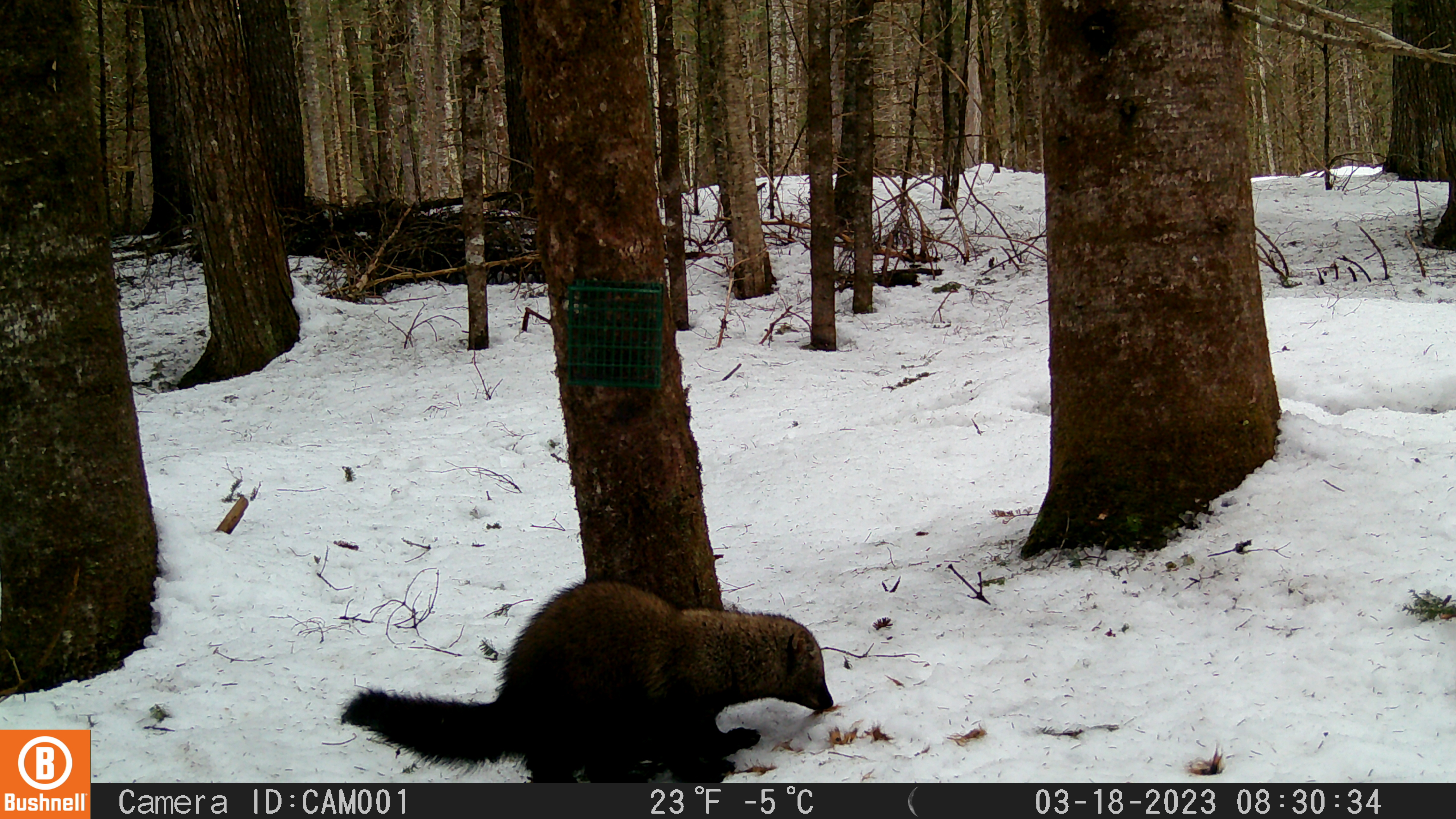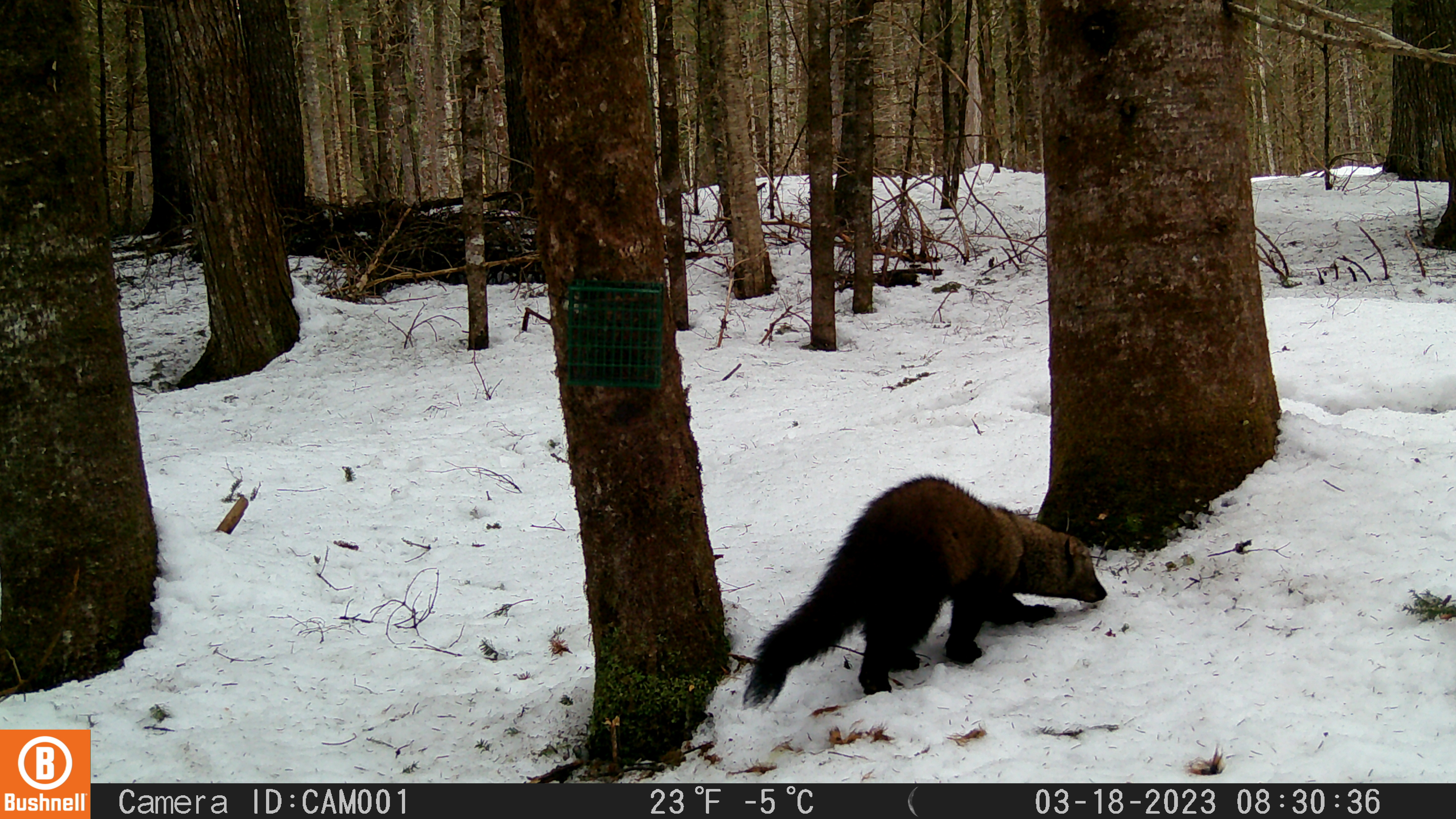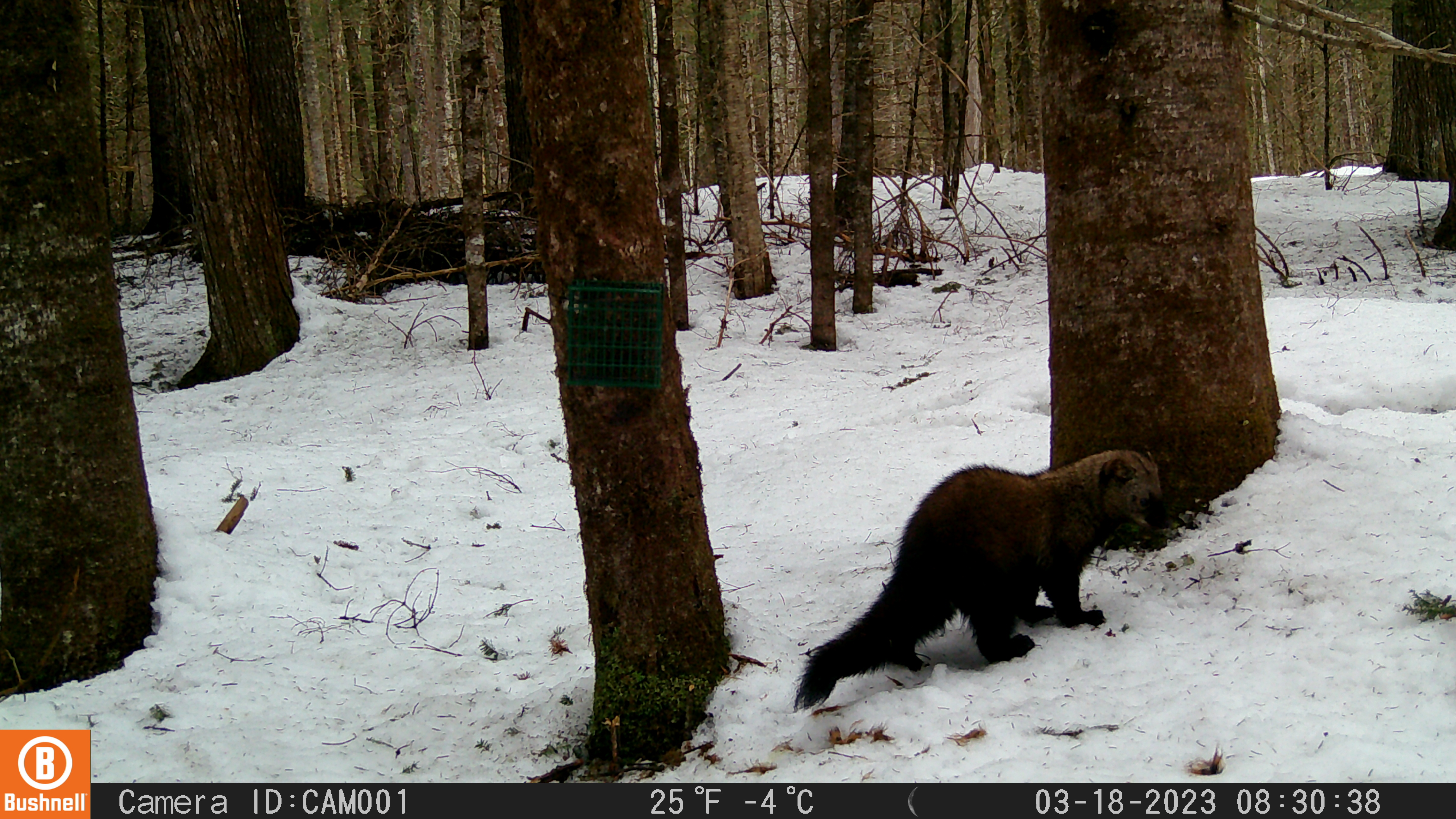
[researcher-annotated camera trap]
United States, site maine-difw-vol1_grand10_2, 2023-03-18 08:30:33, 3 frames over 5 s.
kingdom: Animalia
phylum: Chordata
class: Mammalia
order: Carnivora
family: Mustelidae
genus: Pekania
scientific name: Pekania pennanti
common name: fisher